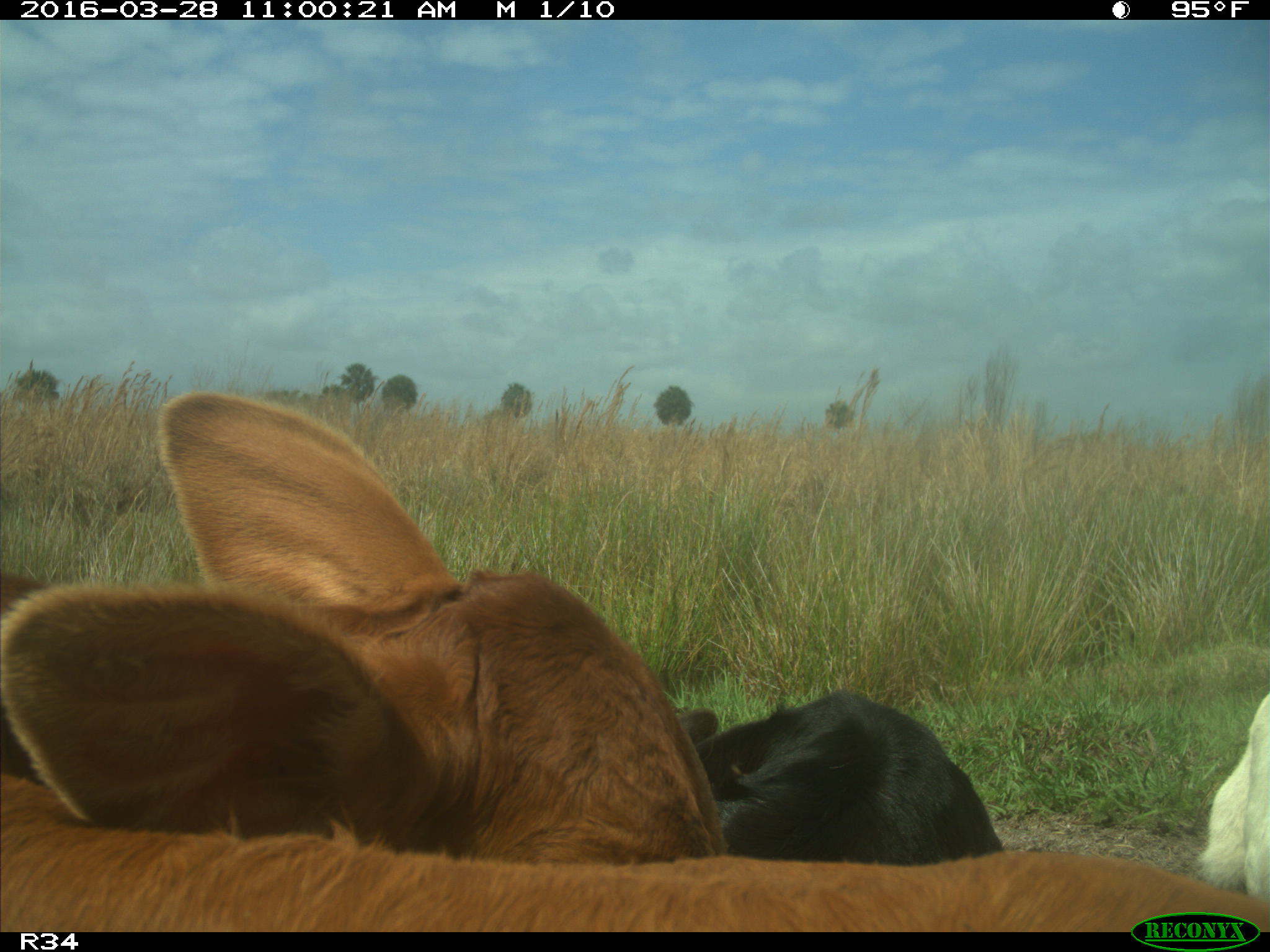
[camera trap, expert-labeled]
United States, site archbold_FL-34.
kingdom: Animalia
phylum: Chordata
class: Mammalia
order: Artiodactyla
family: Bovidae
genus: Bos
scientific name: Bos taurus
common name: domestic cow